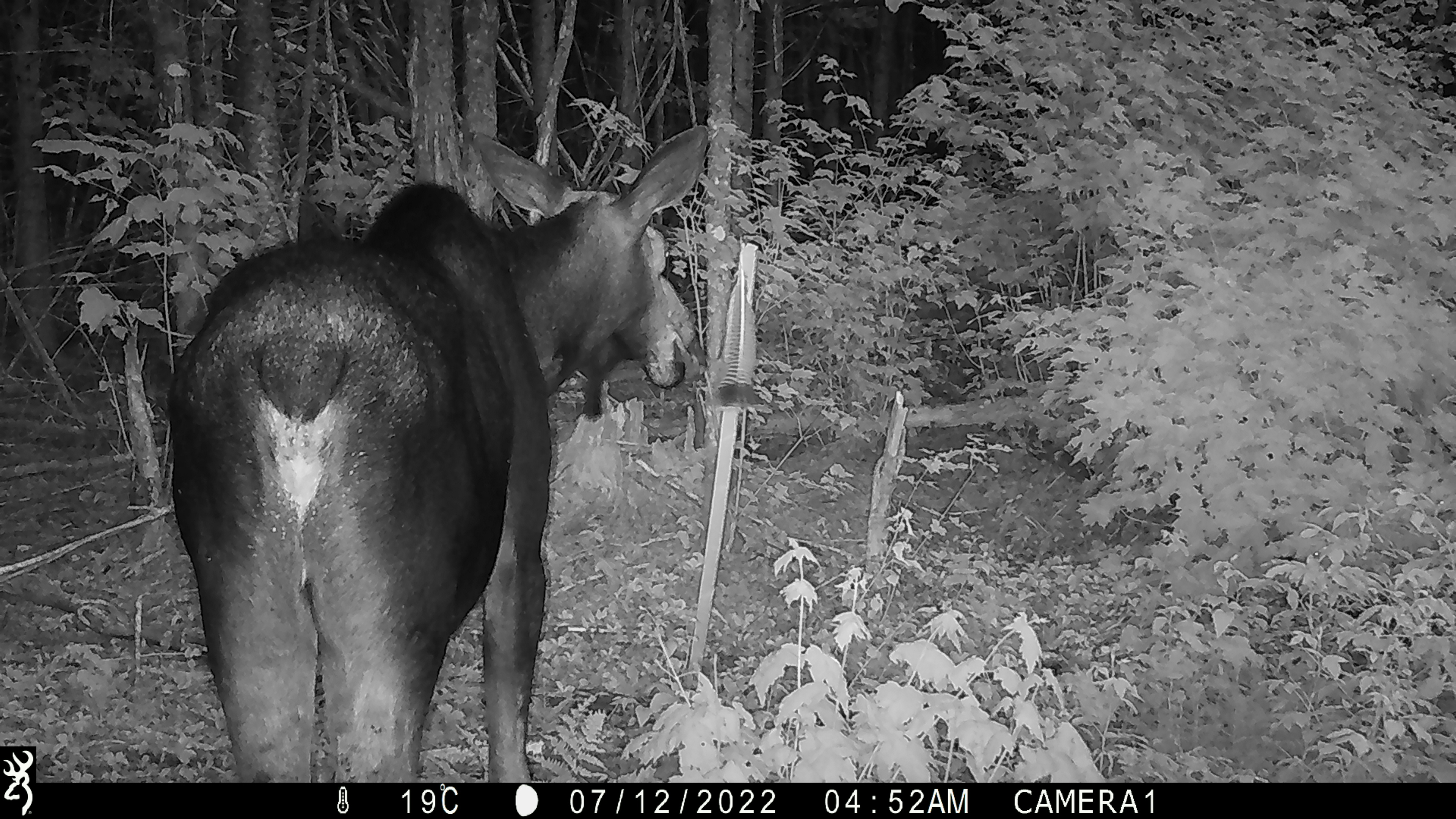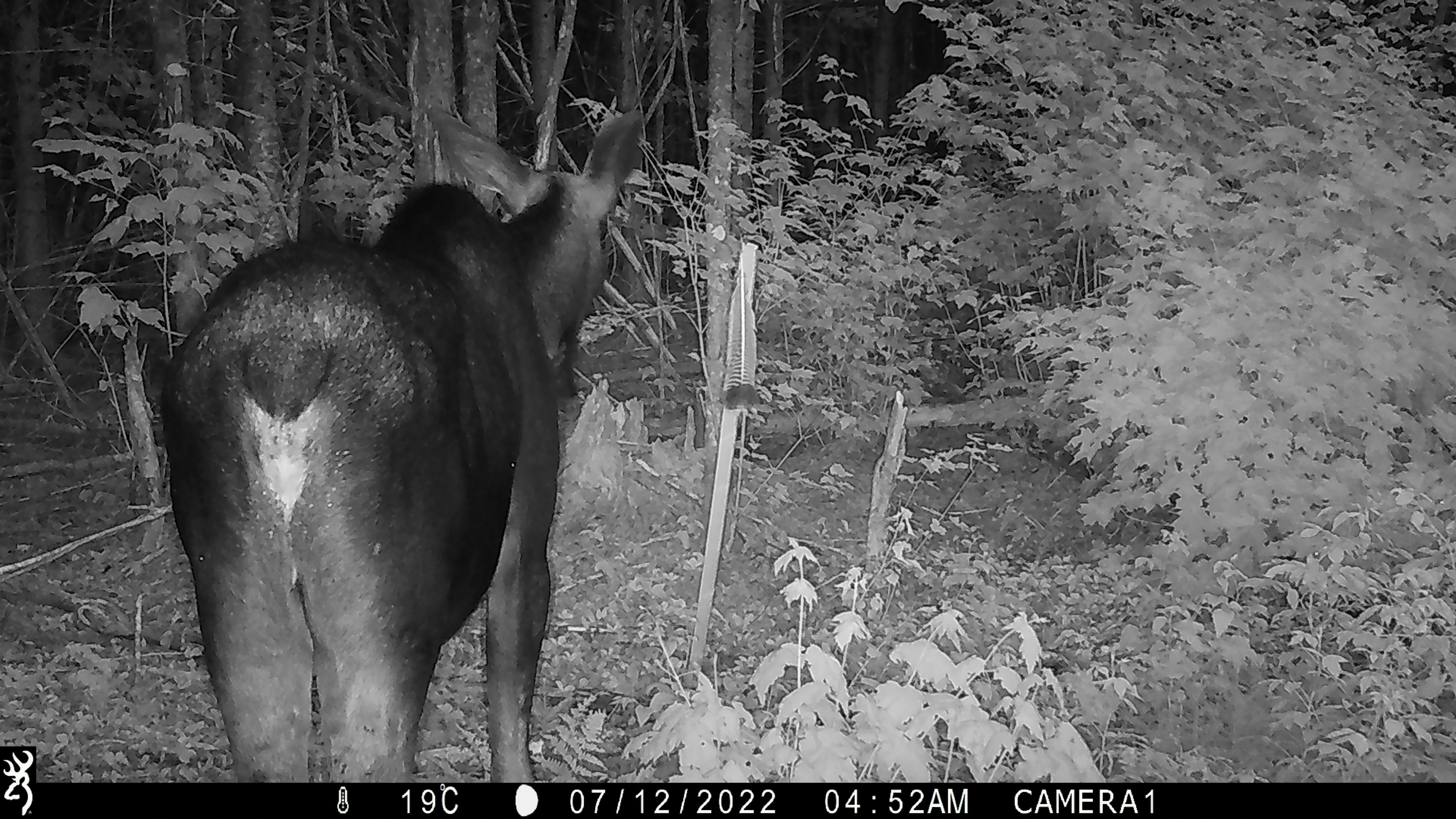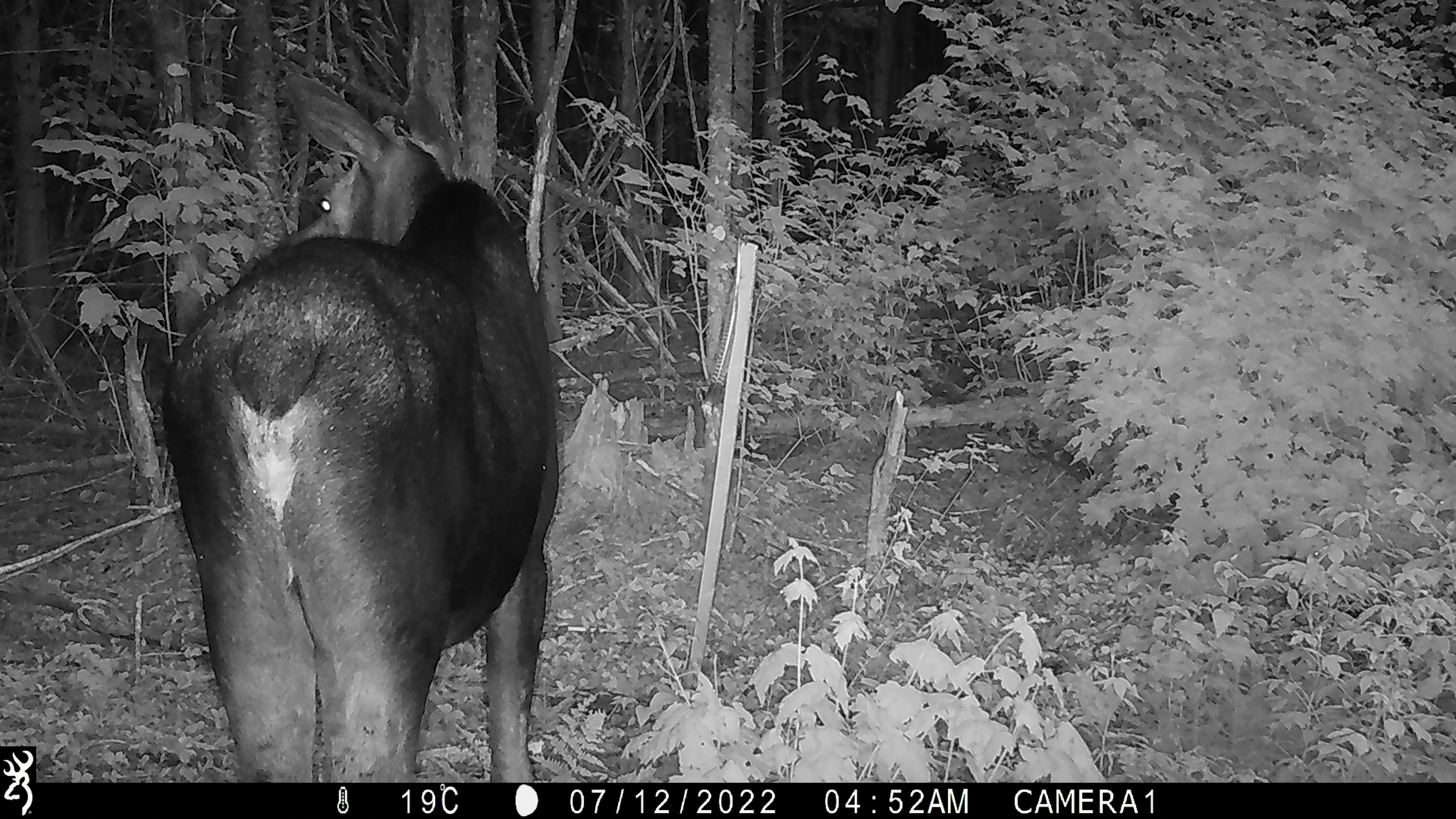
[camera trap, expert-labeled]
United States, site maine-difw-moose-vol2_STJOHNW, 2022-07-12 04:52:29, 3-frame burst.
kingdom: Animalia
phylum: Chordata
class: Mammalia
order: Artiodactyla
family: Cervidae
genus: Alces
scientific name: Alces alces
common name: moose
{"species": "moose (Alces alces)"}